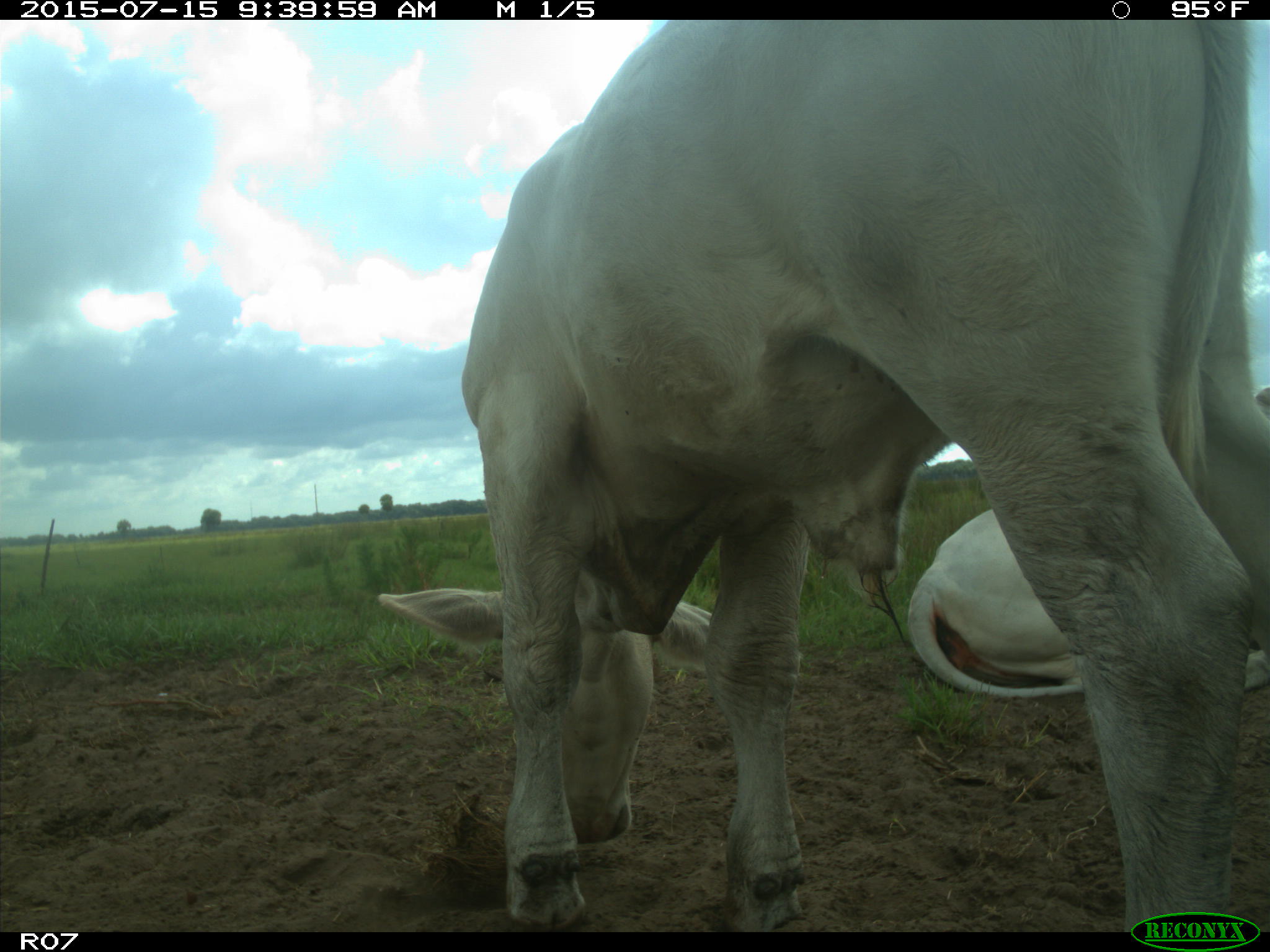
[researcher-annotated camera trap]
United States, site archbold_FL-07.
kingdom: Animalia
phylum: Chordata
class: Mammalia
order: Artiodactyla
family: Bovidae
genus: Bos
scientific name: Bos taurus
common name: domestic cow